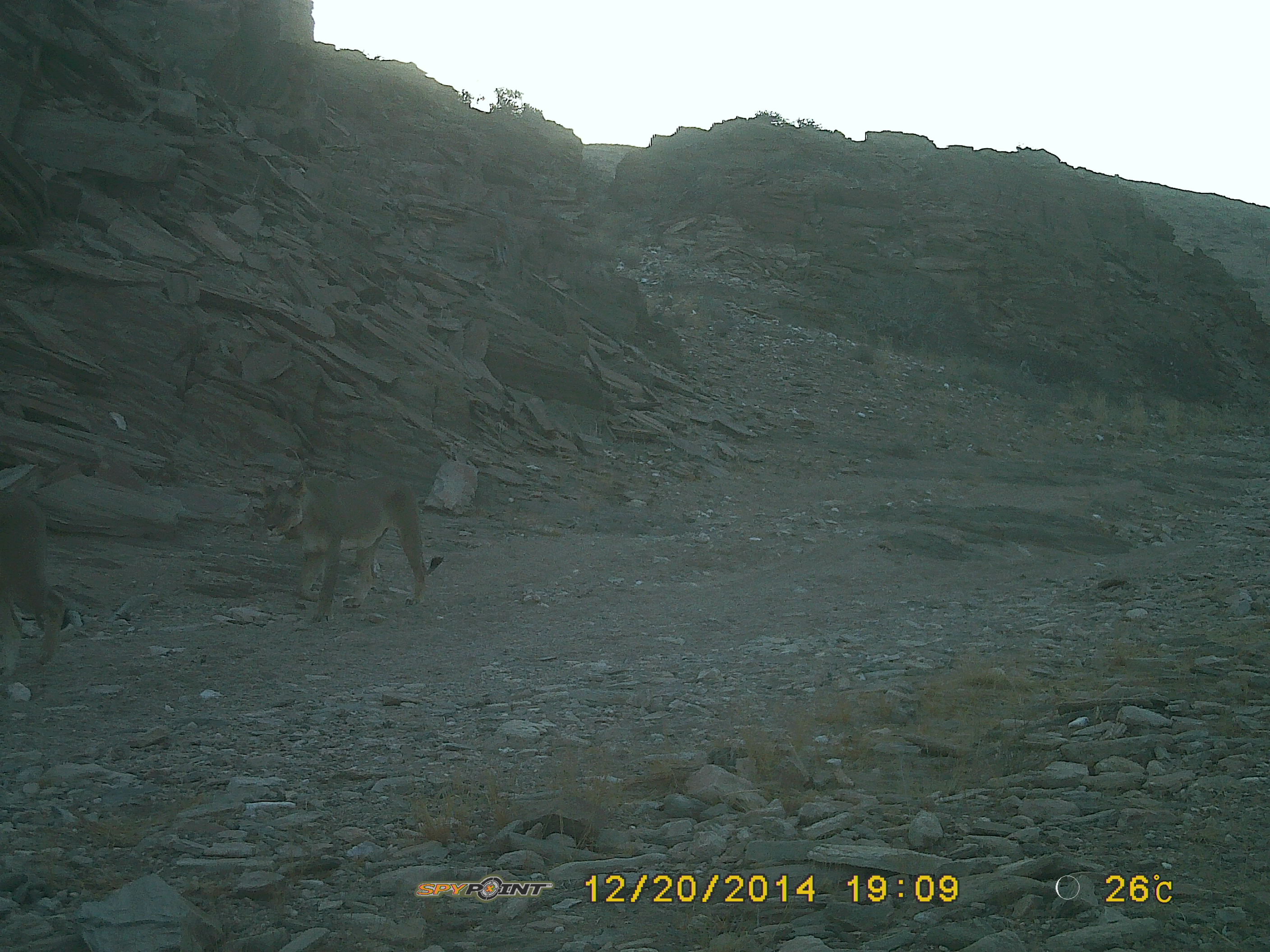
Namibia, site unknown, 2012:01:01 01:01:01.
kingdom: Animalia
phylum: Chordata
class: Mammalia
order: Carnivora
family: Felidae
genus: Panthera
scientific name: Panthera leo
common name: lion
Panthera leo (lion).